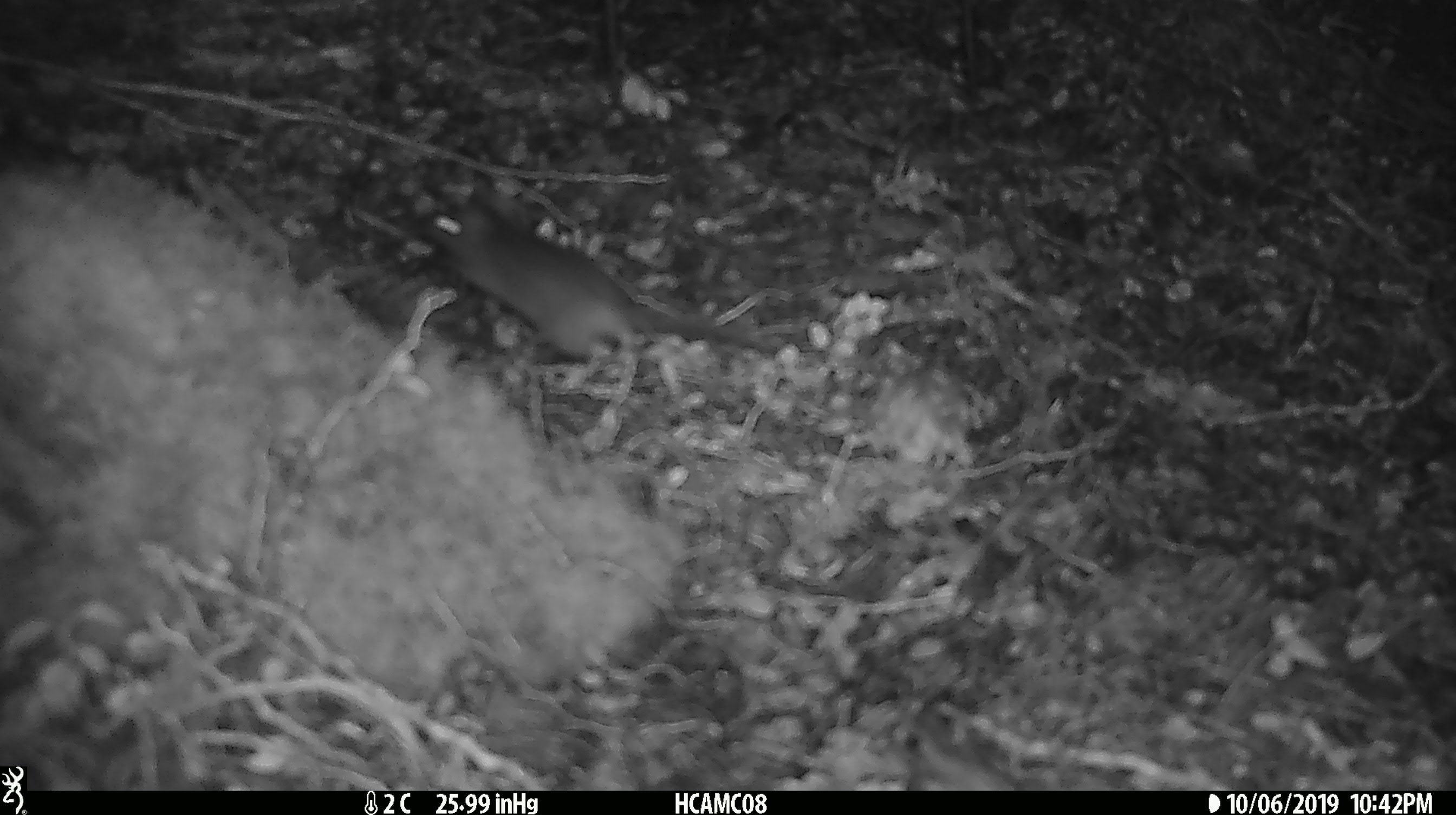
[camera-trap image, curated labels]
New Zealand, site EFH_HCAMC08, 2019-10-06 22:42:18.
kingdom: Animalia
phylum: Chordata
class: Mammalia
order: Rodentia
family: Muridae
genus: Mus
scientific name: Mus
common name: mouse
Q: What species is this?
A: Mouse (Mus).